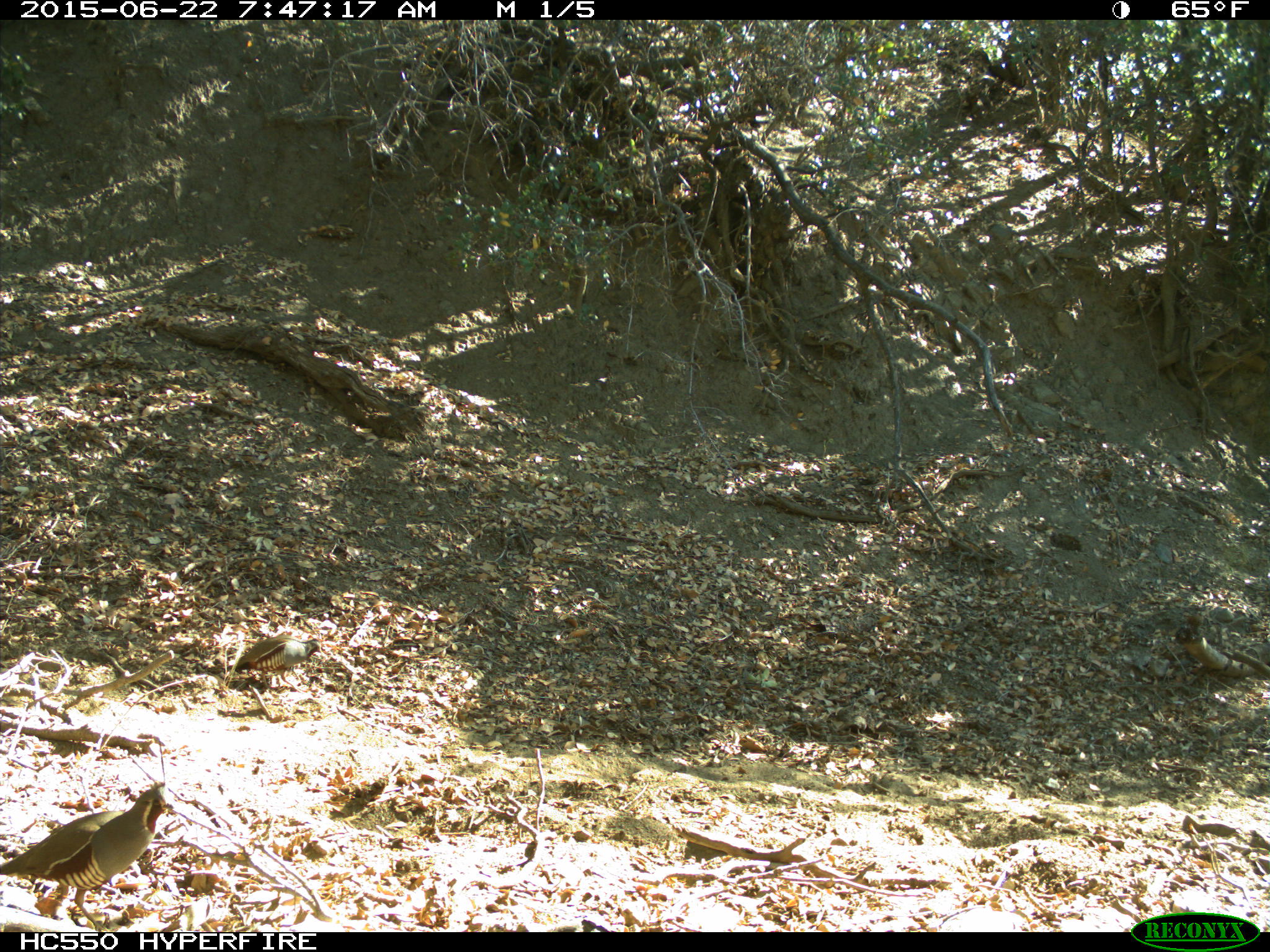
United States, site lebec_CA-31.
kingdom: Animalia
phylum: Chordata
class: Aves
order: Galliformes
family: Odontophoridae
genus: Callipepla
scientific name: Callipepla californica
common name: california quail